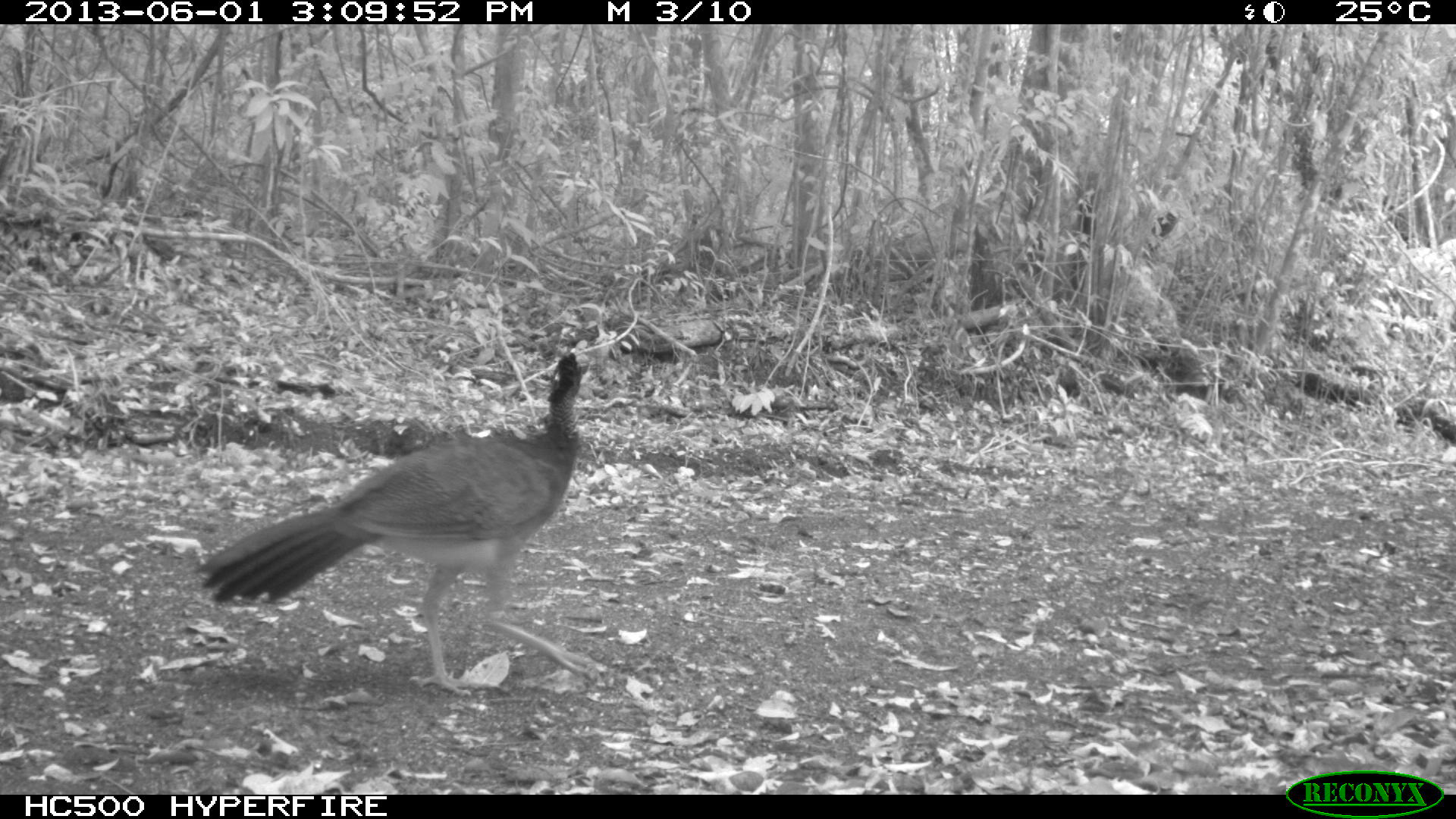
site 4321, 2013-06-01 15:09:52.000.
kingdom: Animalia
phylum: Chordata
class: Aves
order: Galliformes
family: Cracidae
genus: Crax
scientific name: Crax rubra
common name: great curassow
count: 1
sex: female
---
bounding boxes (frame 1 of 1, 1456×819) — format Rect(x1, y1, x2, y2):
crax rubra: Rect(195, 350, 604, 697)